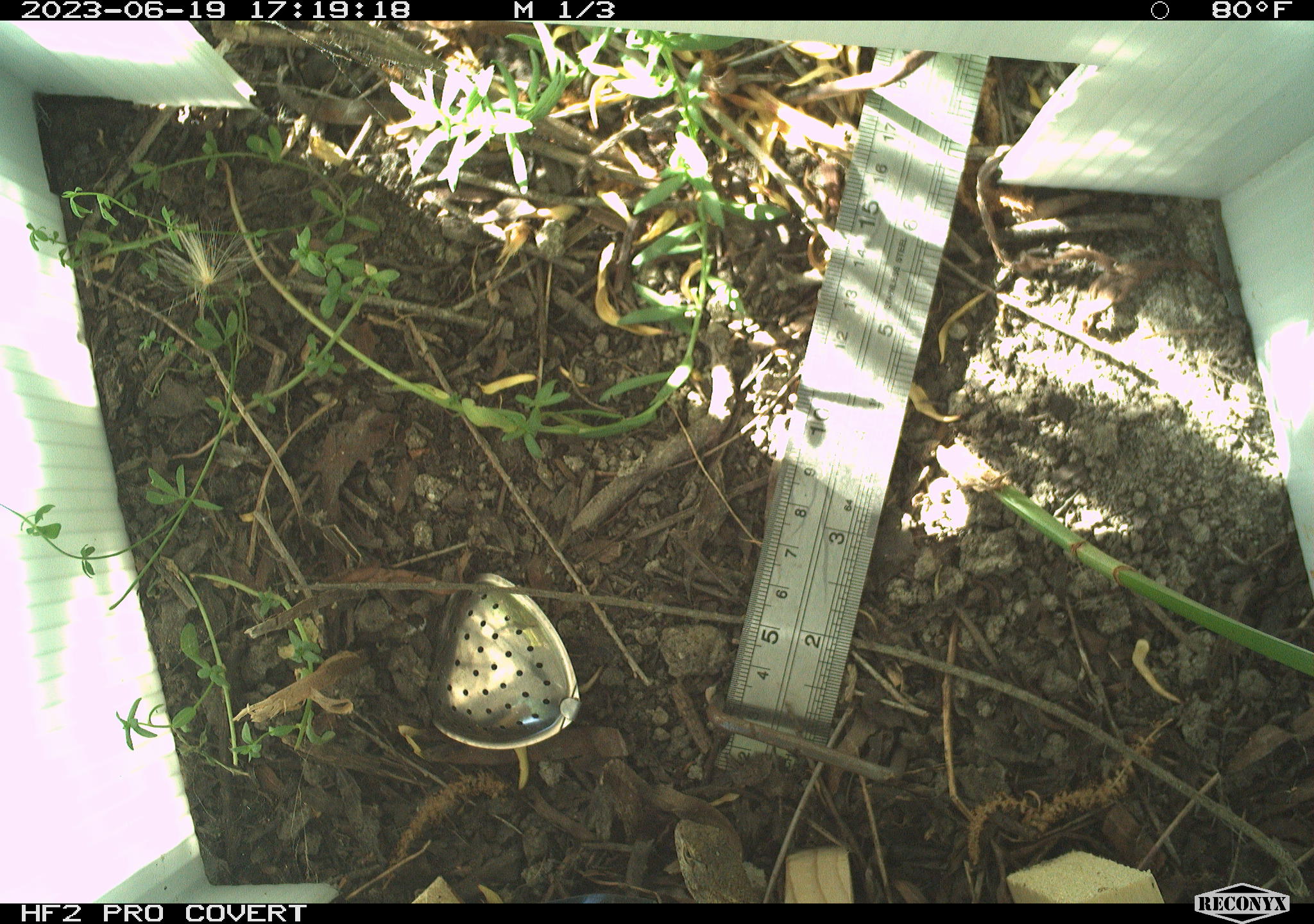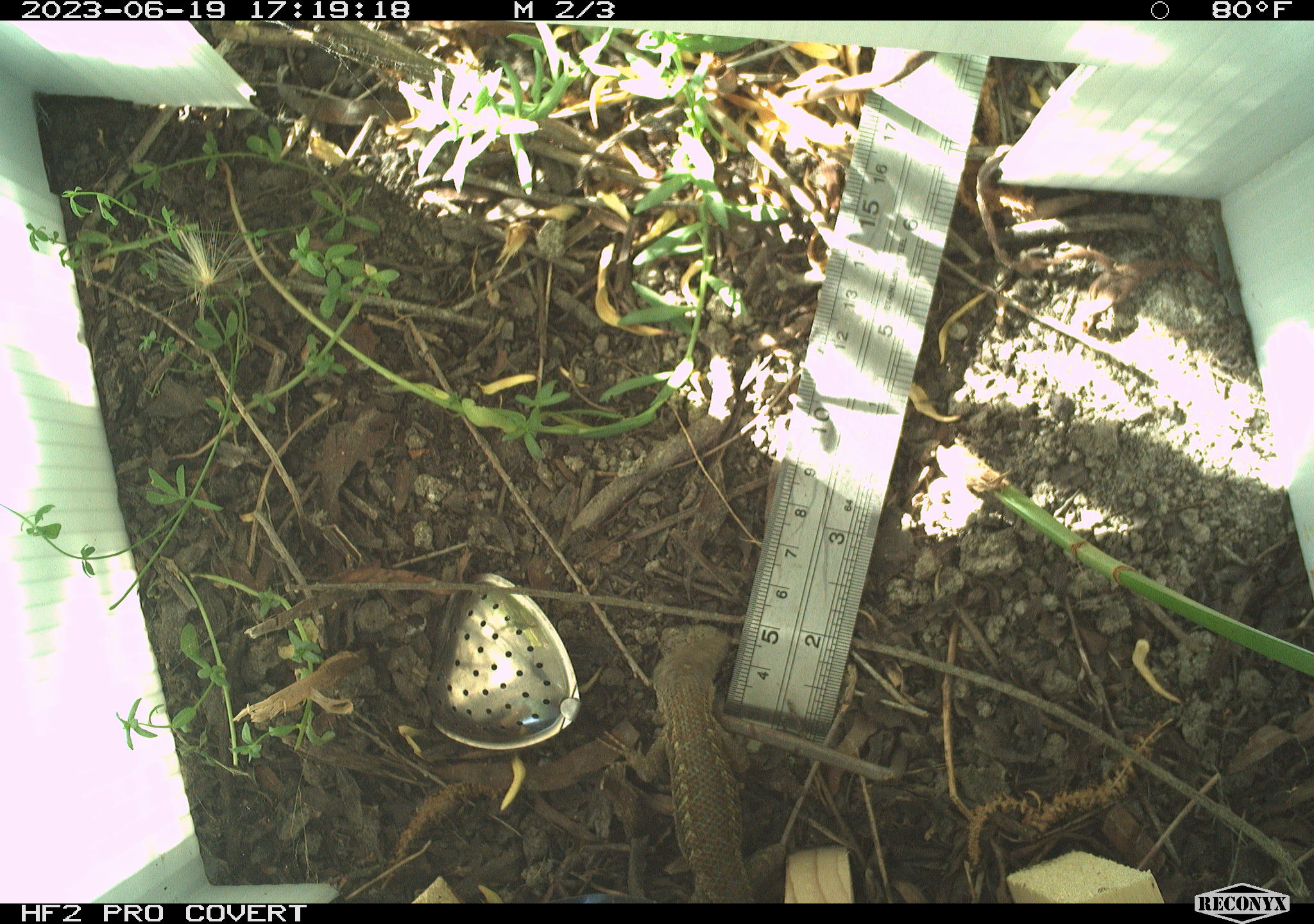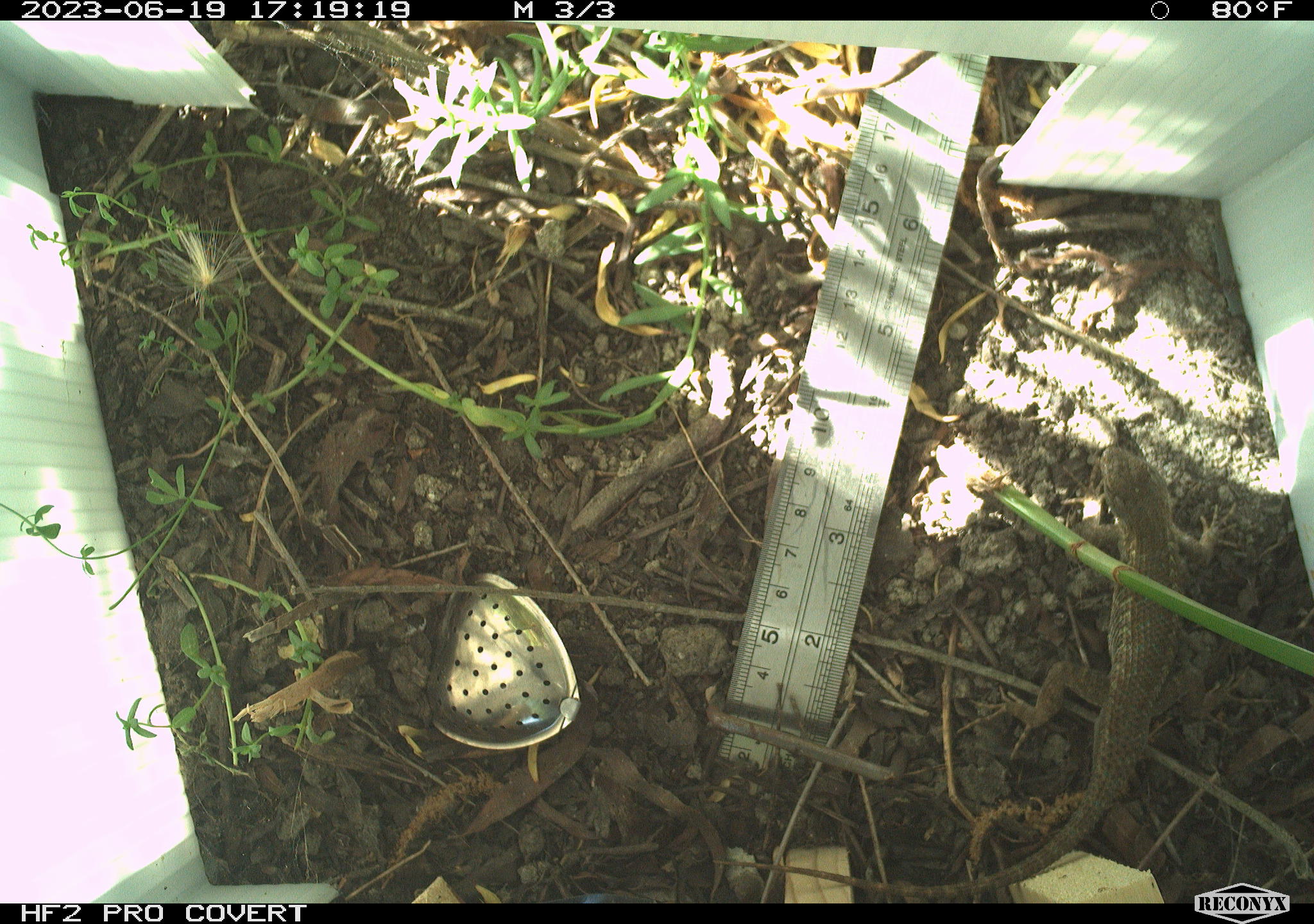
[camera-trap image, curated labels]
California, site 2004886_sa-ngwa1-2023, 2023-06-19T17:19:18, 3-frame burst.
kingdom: Animalia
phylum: Chordata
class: Reptilia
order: Squamata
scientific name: Squamata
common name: lizards and snakes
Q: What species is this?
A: Lizards and snakes (Squamata).